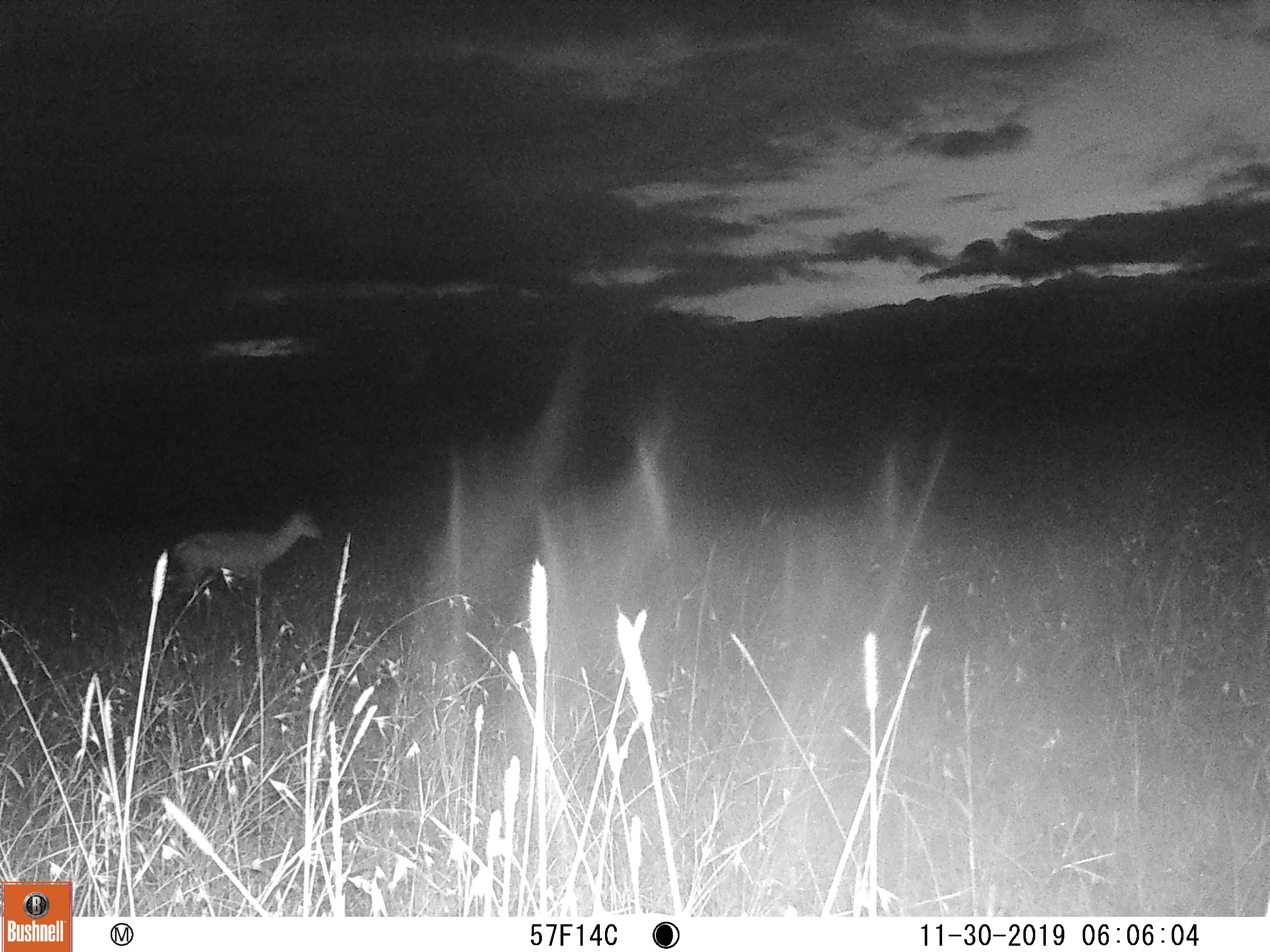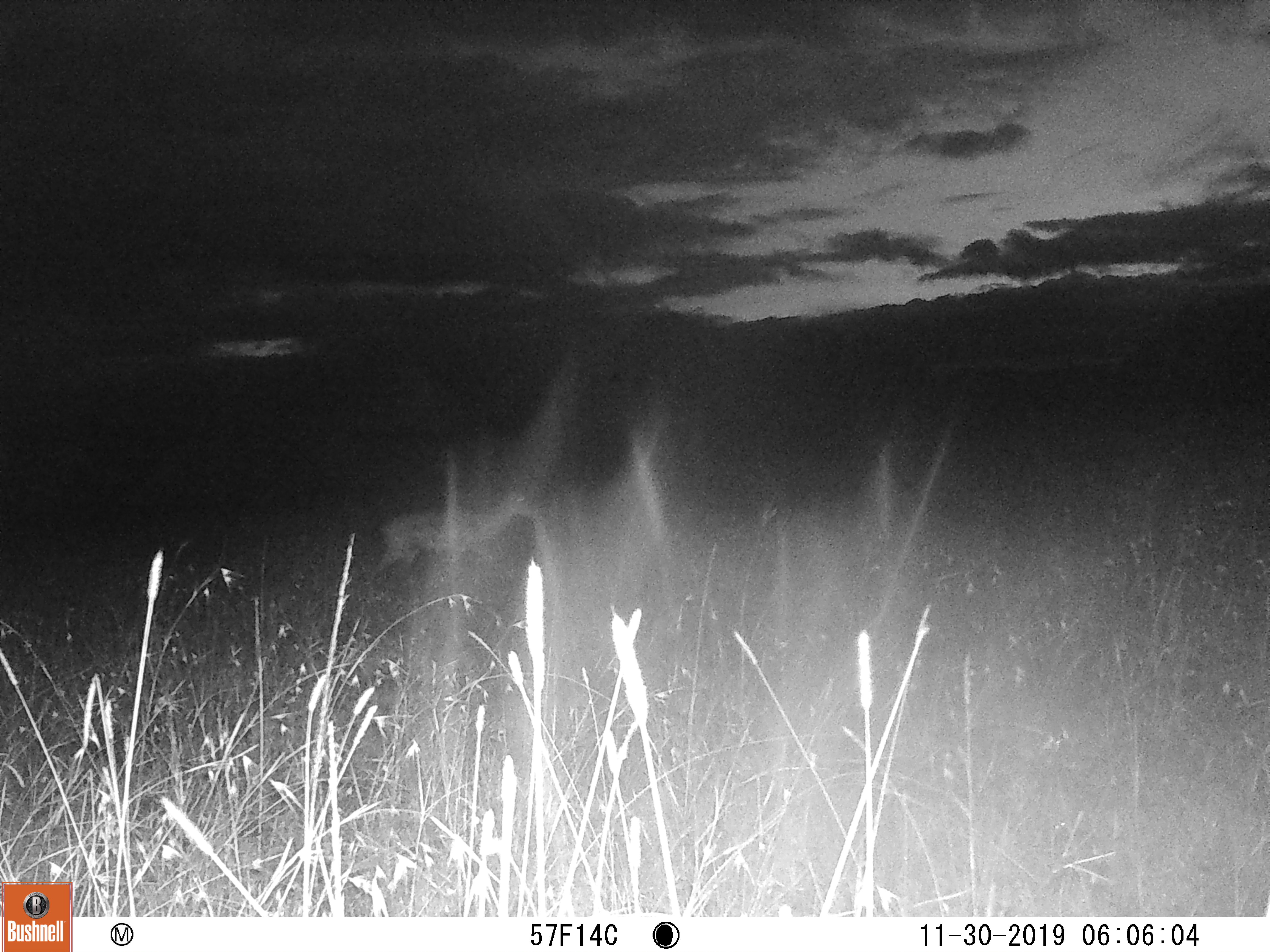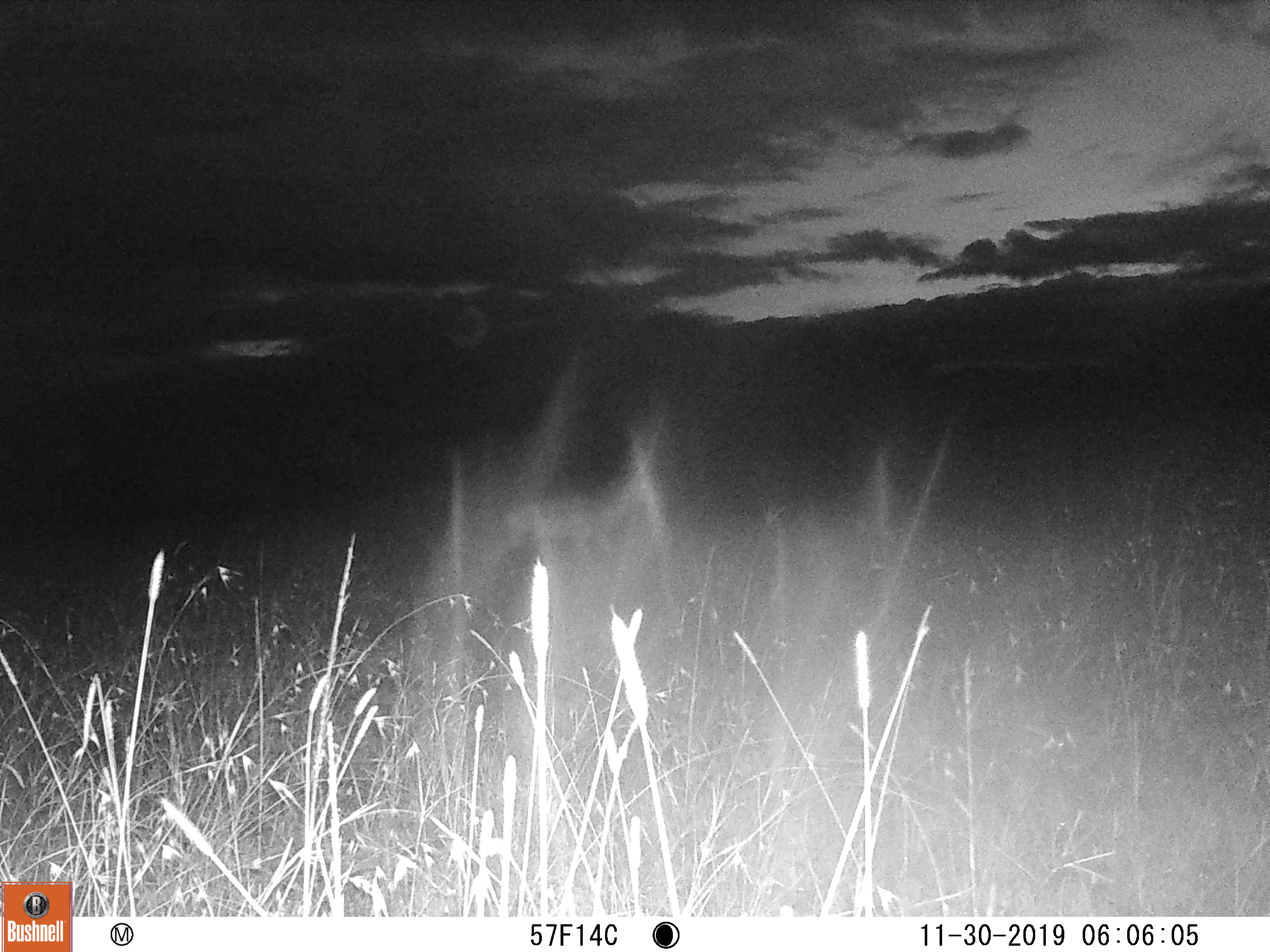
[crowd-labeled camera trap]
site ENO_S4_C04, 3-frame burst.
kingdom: Animalia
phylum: Chordata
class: Mammalia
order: Artiodactyla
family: Bovidae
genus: Aepyceros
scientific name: Aepyceros melampus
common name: impala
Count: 1.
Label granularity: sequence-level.